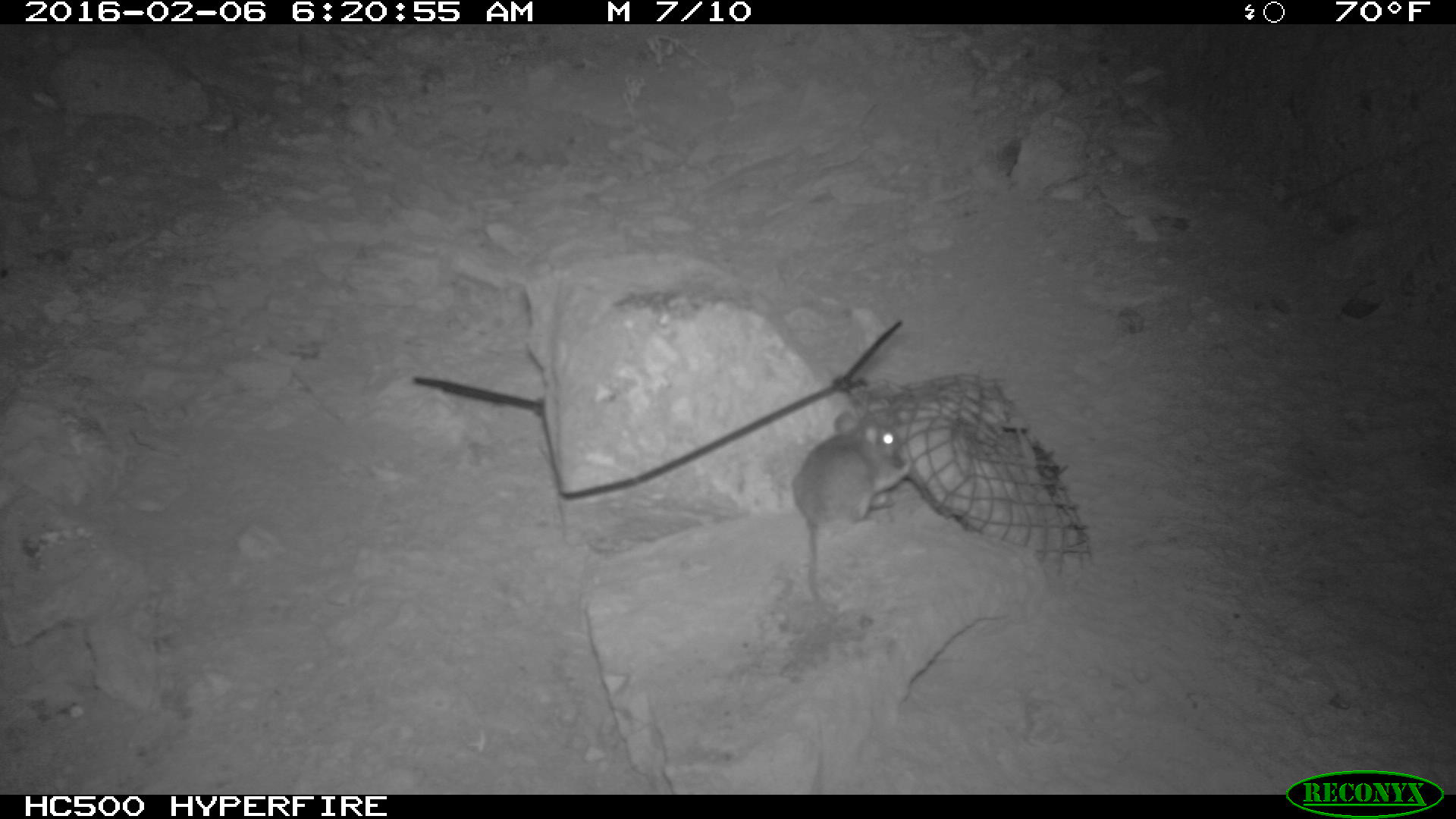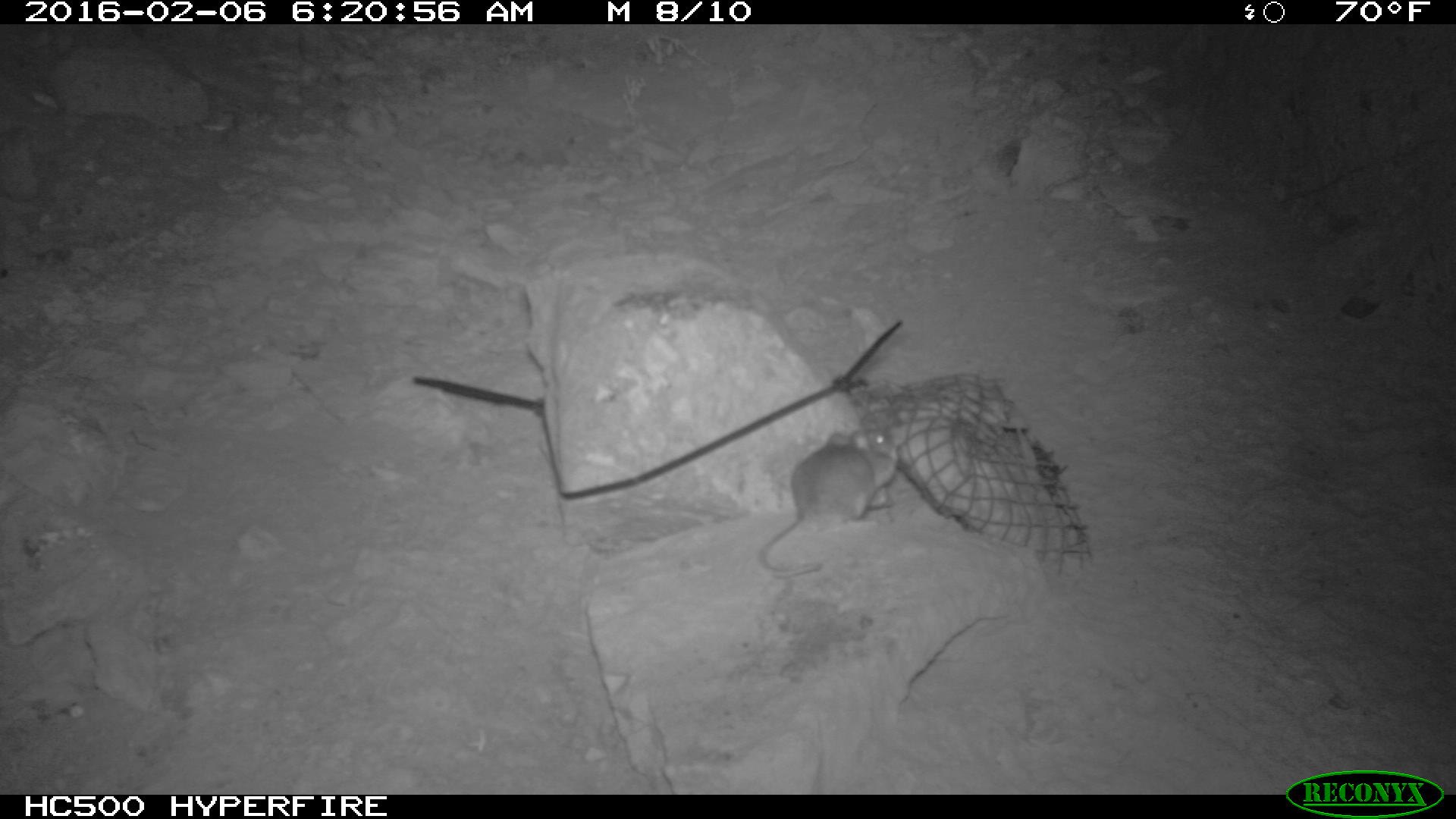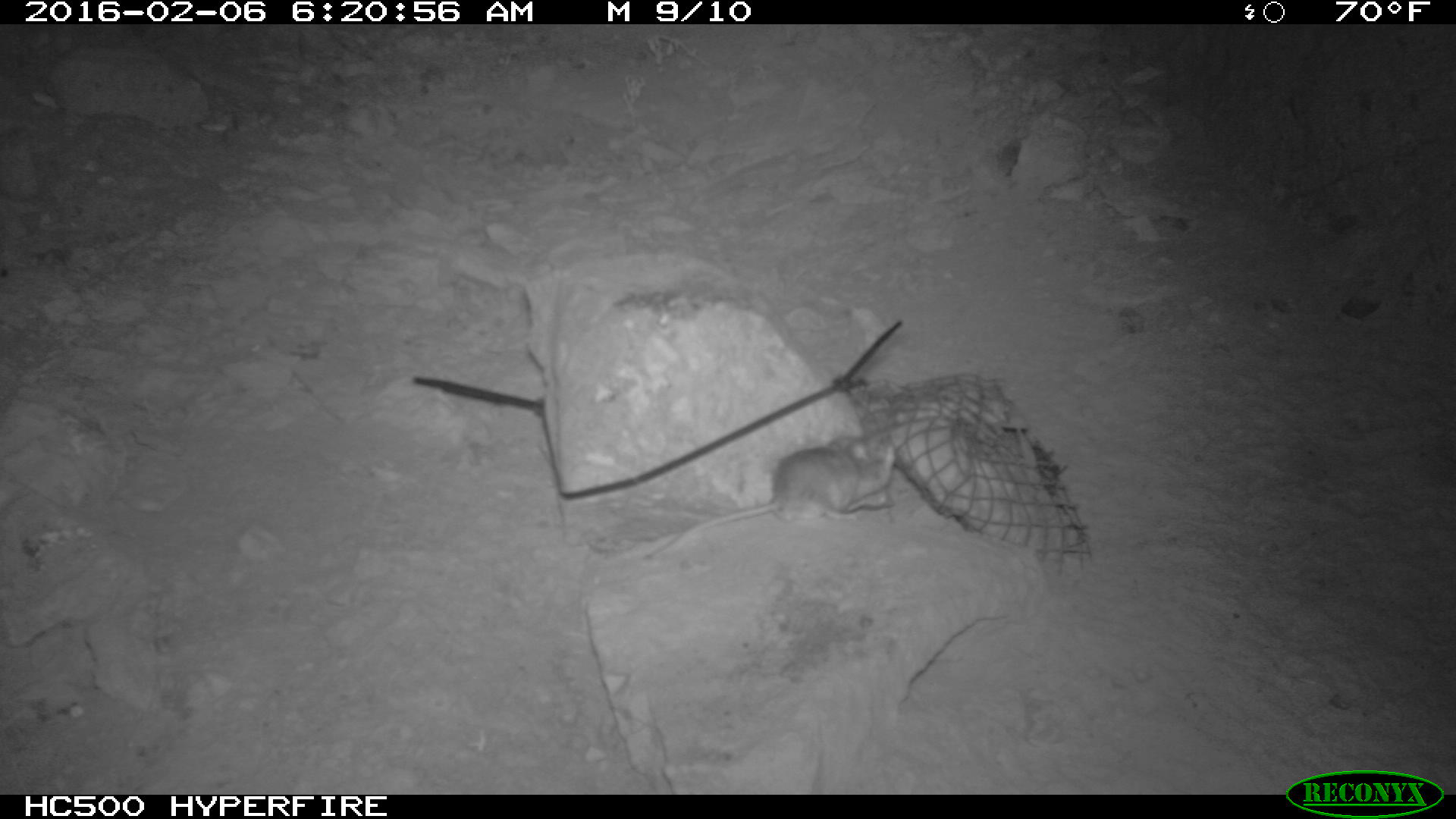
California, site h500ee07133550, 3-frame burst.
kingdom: Animalia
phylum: Chordata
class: Mammalia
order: Rodentia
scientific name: Rodentia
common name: rodent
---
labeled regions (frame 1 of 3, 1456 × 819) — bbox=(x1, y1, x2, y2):
rodent: bbox=(793, 409, 910, 598)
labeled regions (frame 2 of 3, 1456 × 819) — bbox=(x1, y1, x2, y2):
rodent: bbox=(758, 420, 899, 579)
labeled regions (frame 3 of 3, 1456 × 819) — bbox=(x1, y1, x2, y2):
rodent: bbox=(649, 428, 899, 557)